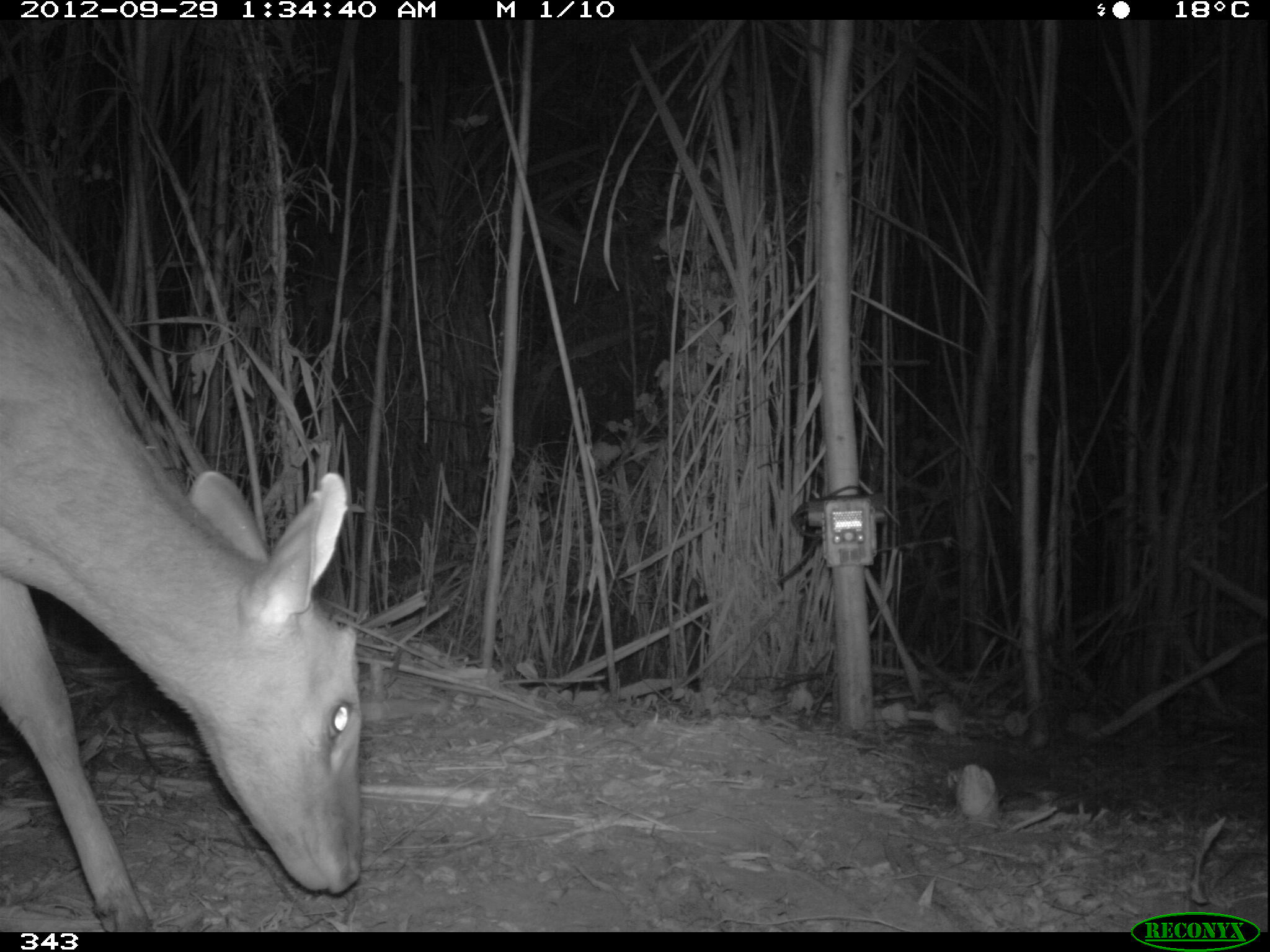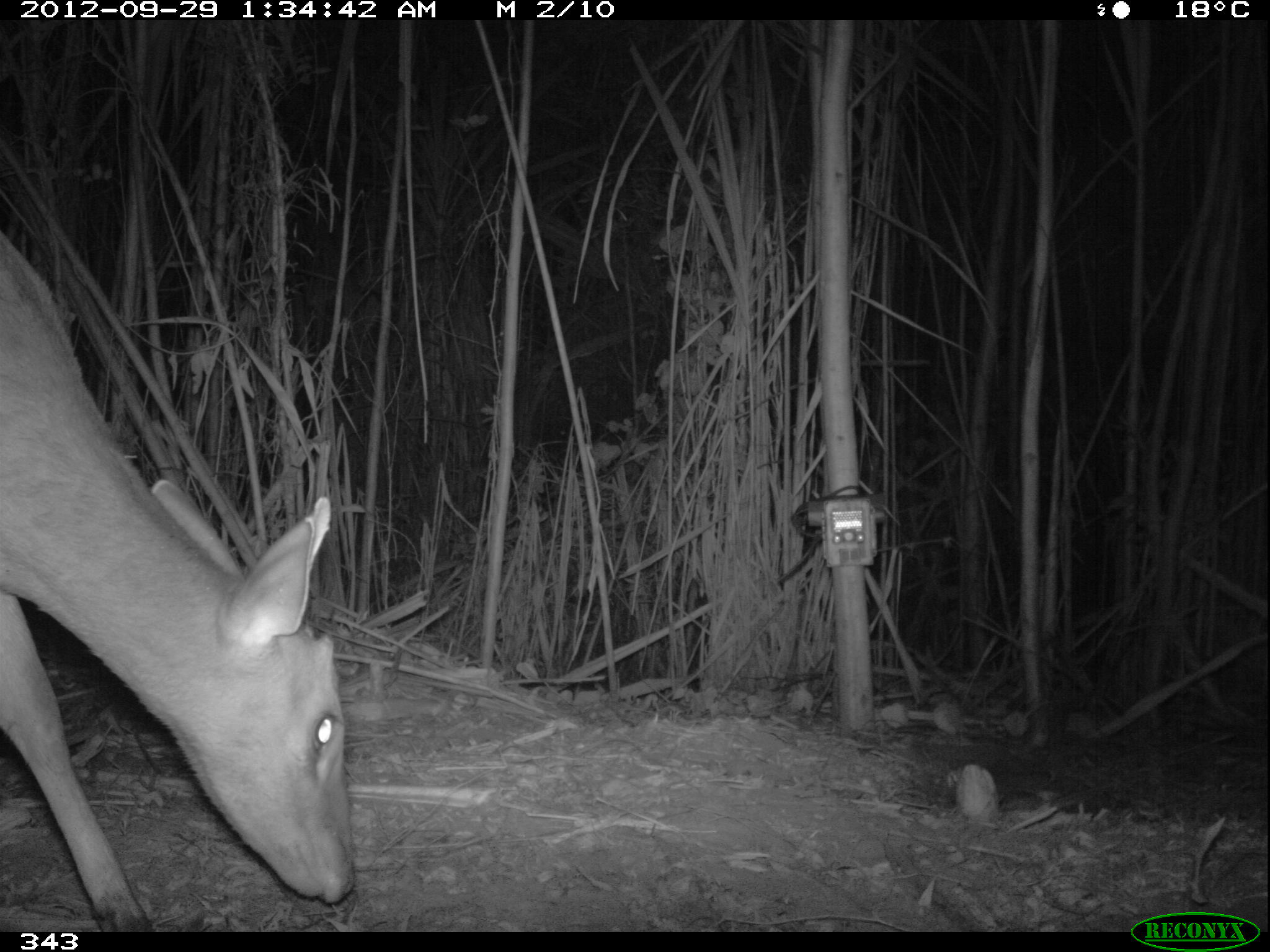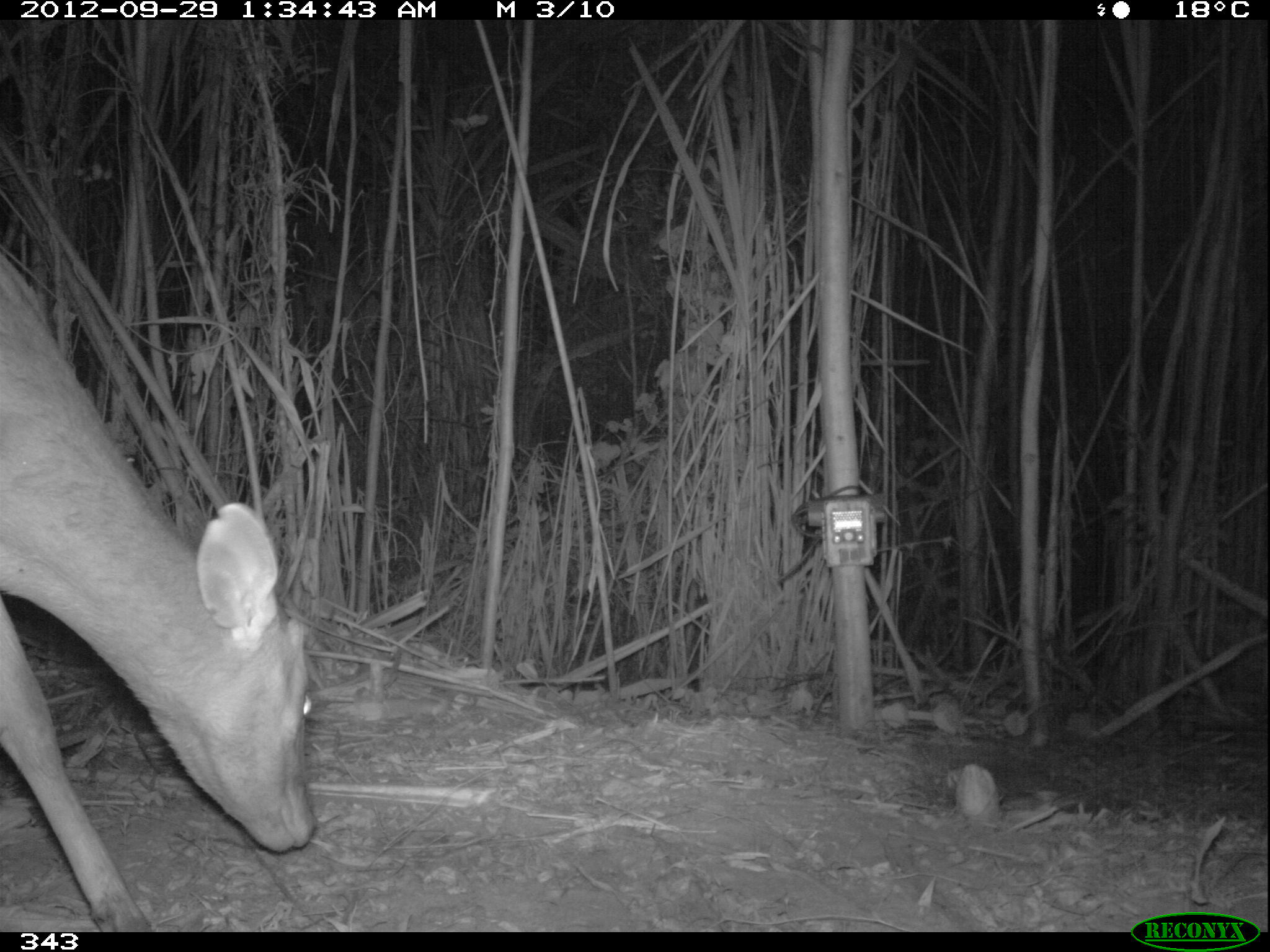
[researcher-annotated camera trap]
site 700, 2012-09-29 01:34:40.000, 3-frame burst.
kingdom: Animalia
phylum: Chordata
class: Mammalia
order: Artiodactyla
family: Cervidae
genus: Mazama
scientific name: Mazama americana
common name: red brocket